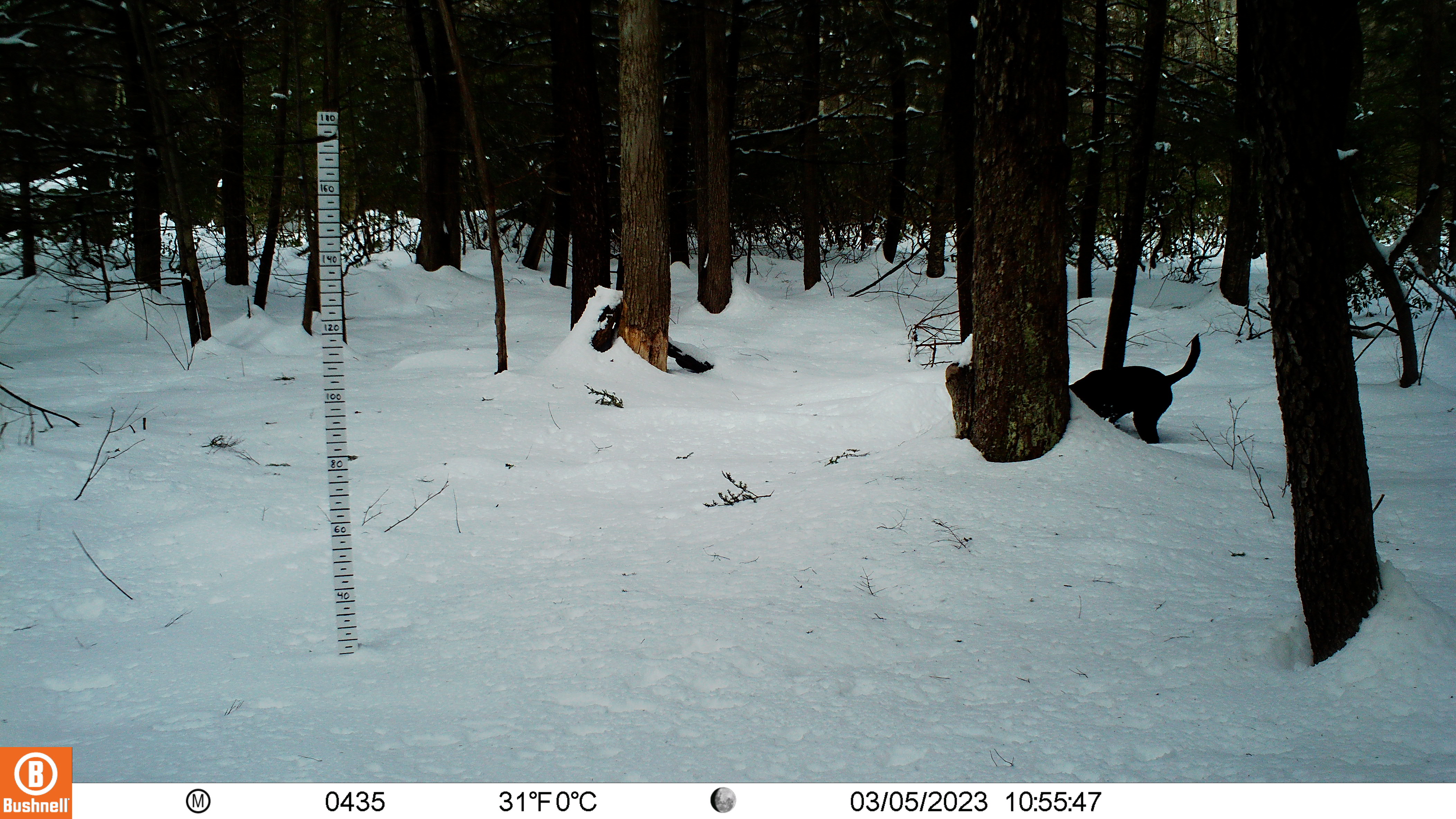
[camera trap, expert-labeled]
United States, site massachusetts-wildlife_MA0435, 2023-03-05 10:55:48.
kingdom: Animalia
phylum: Chordata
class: Mammalia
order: Carnivora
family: Canidae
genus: Canis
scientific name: Canis familiaris familiaris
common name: domestic dog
Domestic dog (Canis familiaris familiaris).